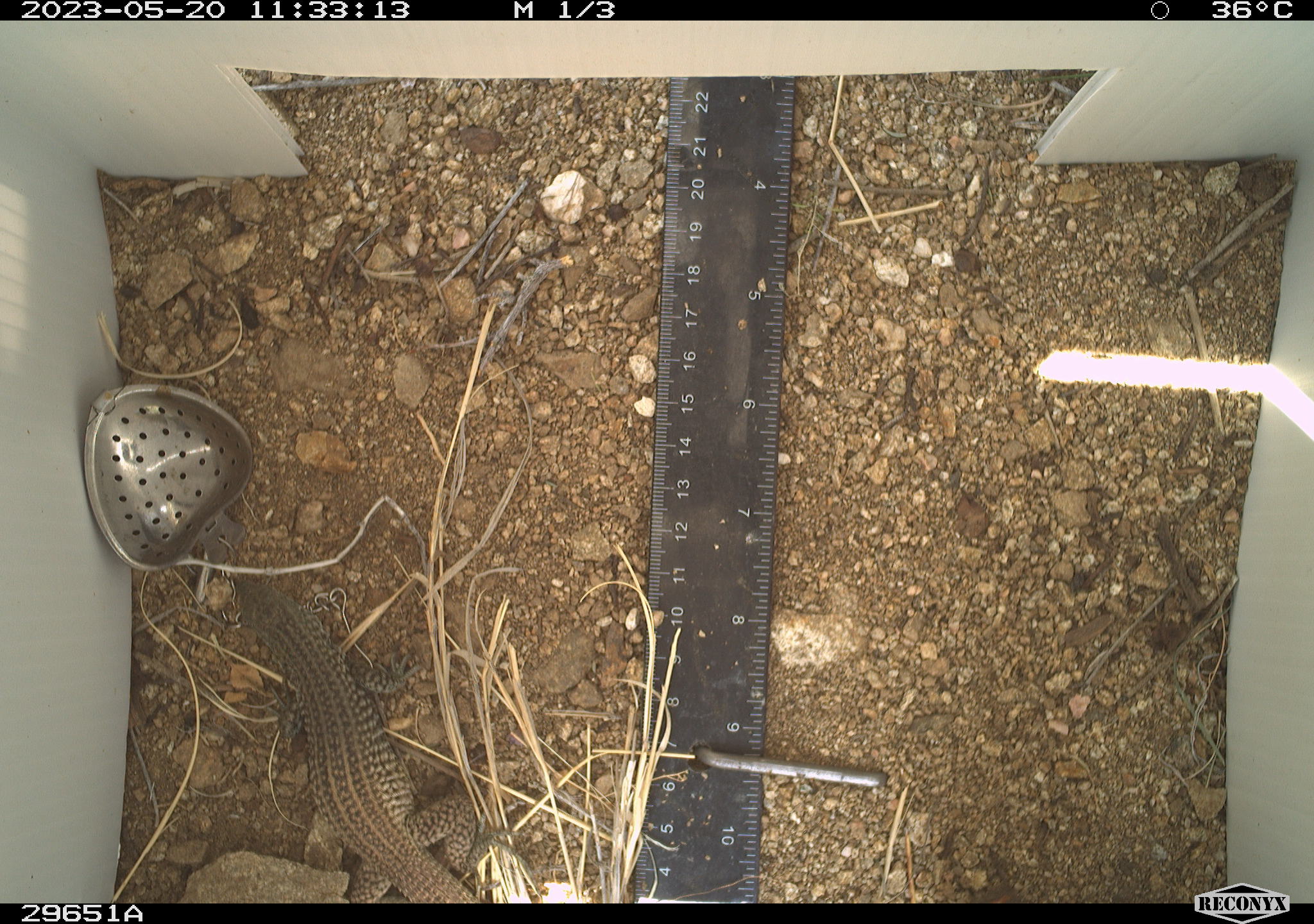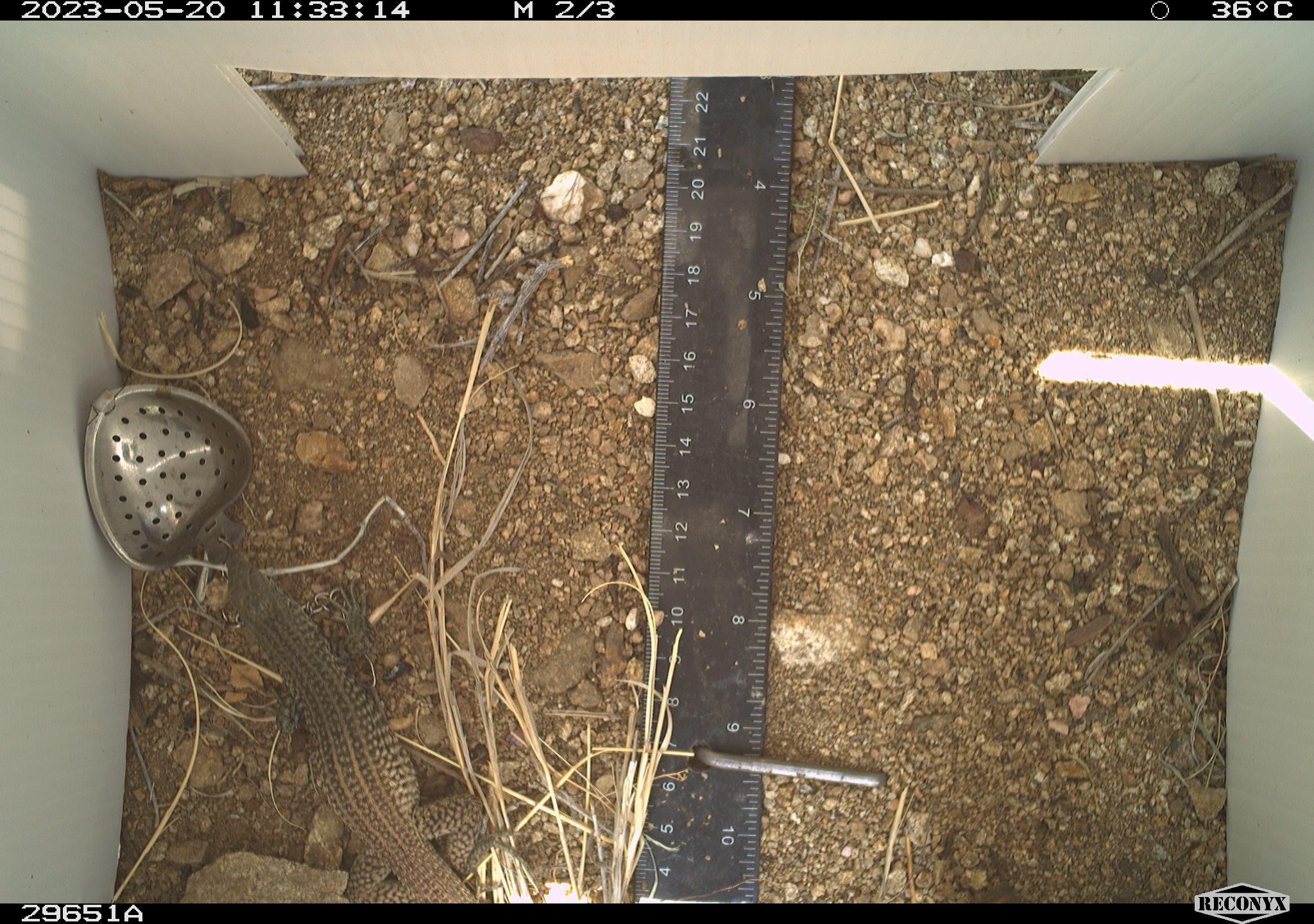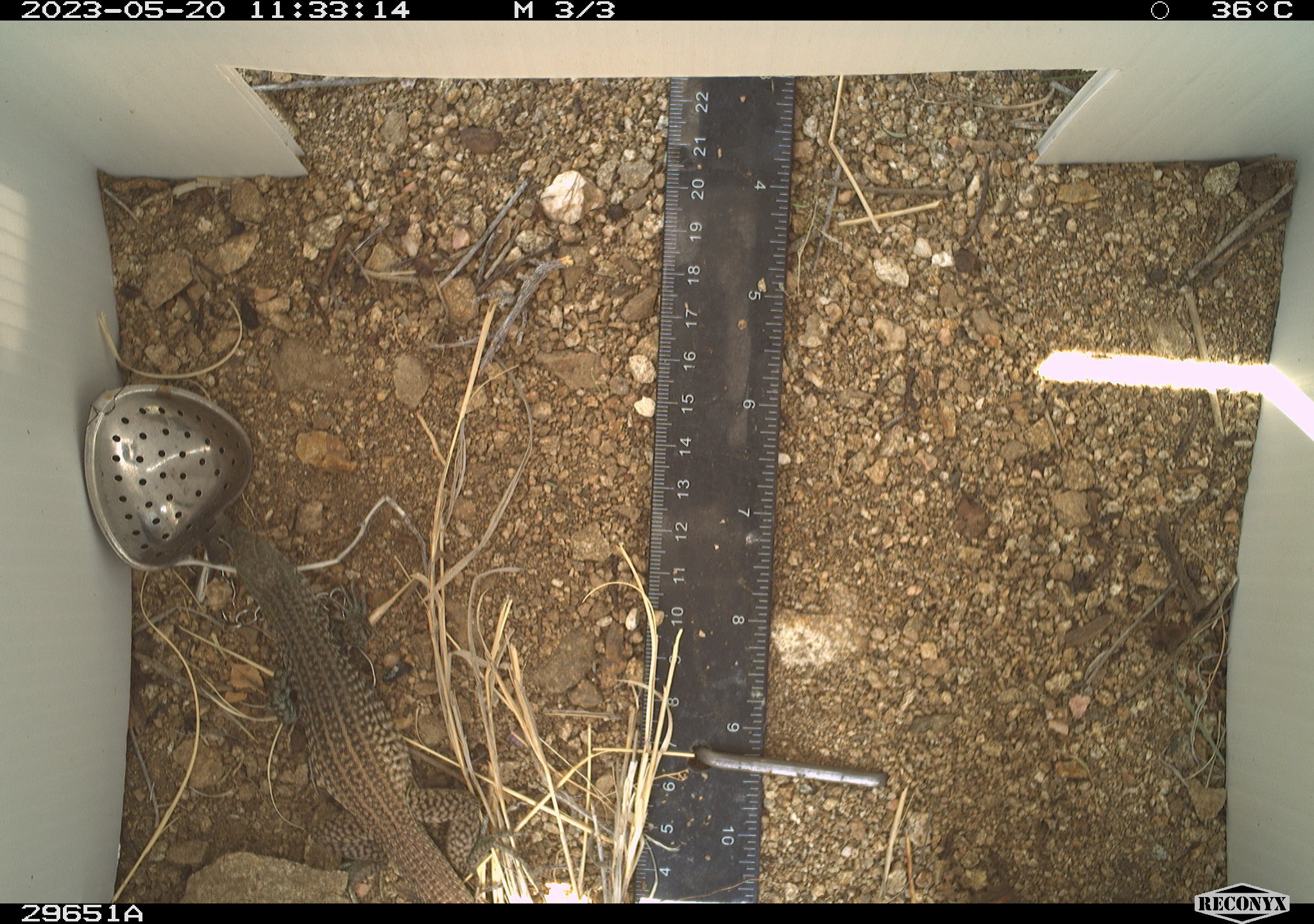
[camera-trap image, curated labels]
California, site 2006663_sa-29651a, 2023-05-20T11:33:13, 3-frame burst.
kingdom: Animalia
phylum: Chordata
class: Reptilia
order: Squamata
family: Teiidae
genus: Aspidoscelis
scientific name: Aspidoscelis tigris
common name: western whiptail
Western whiptail (Aspidoscelis tigris).